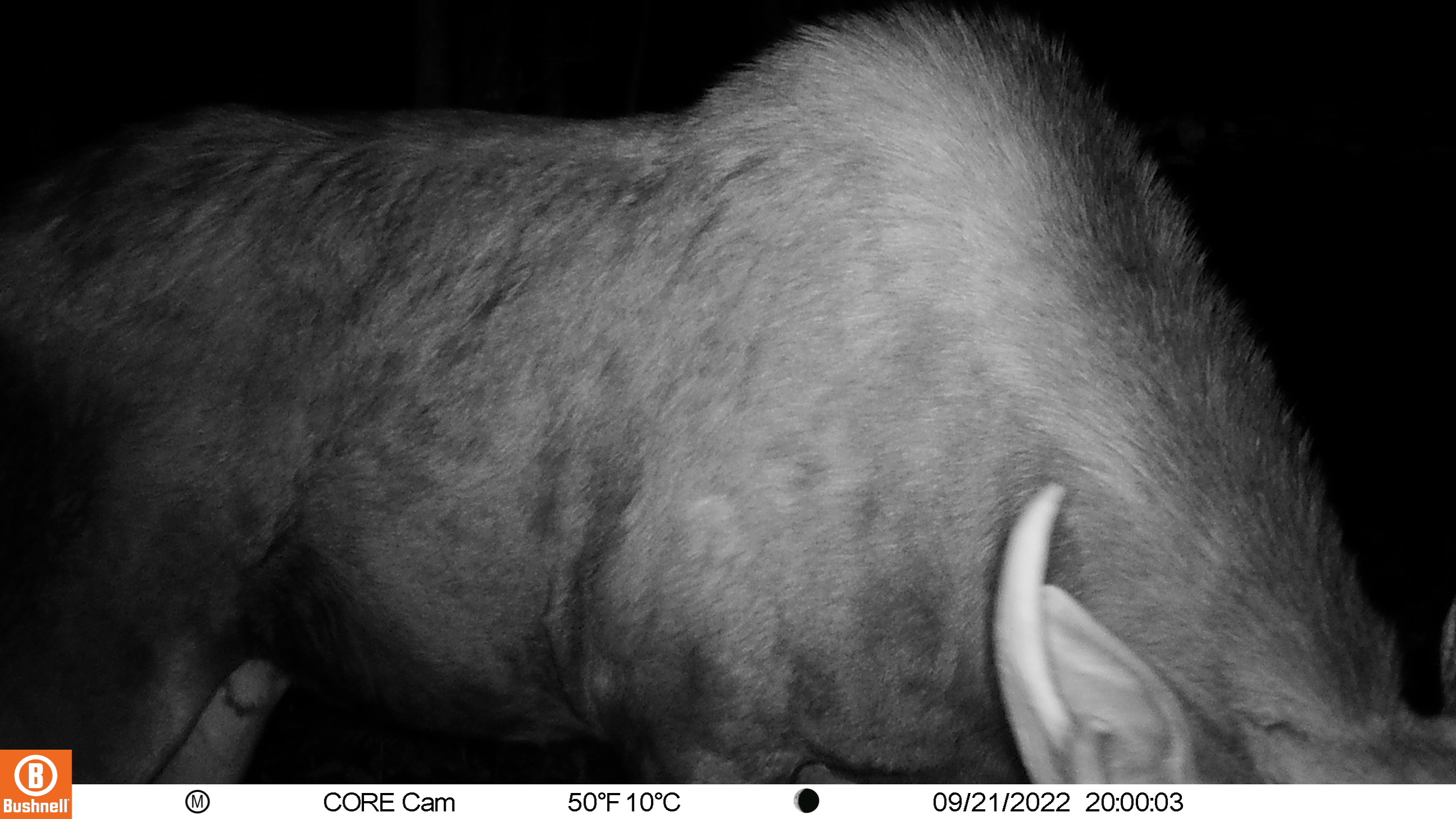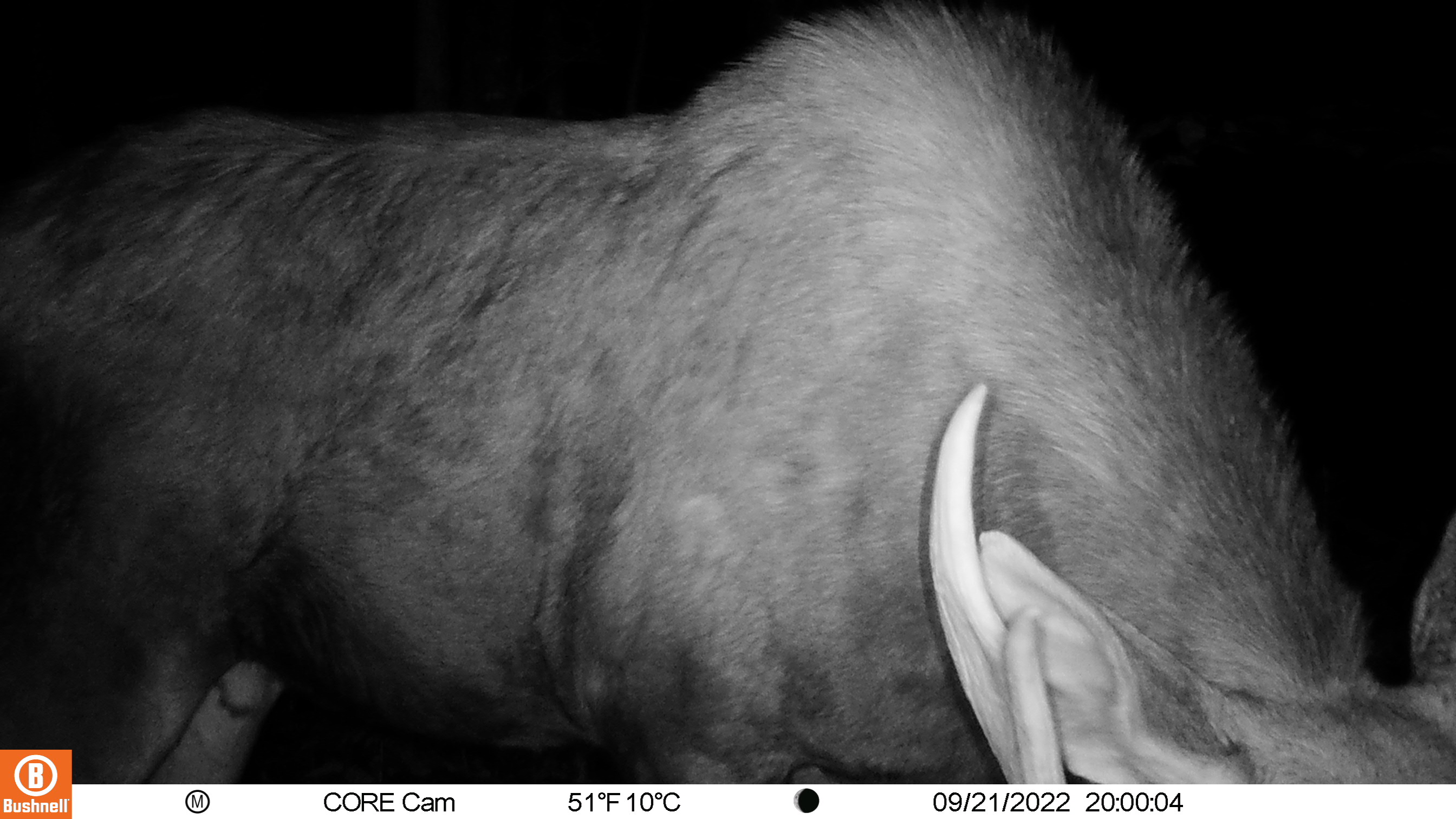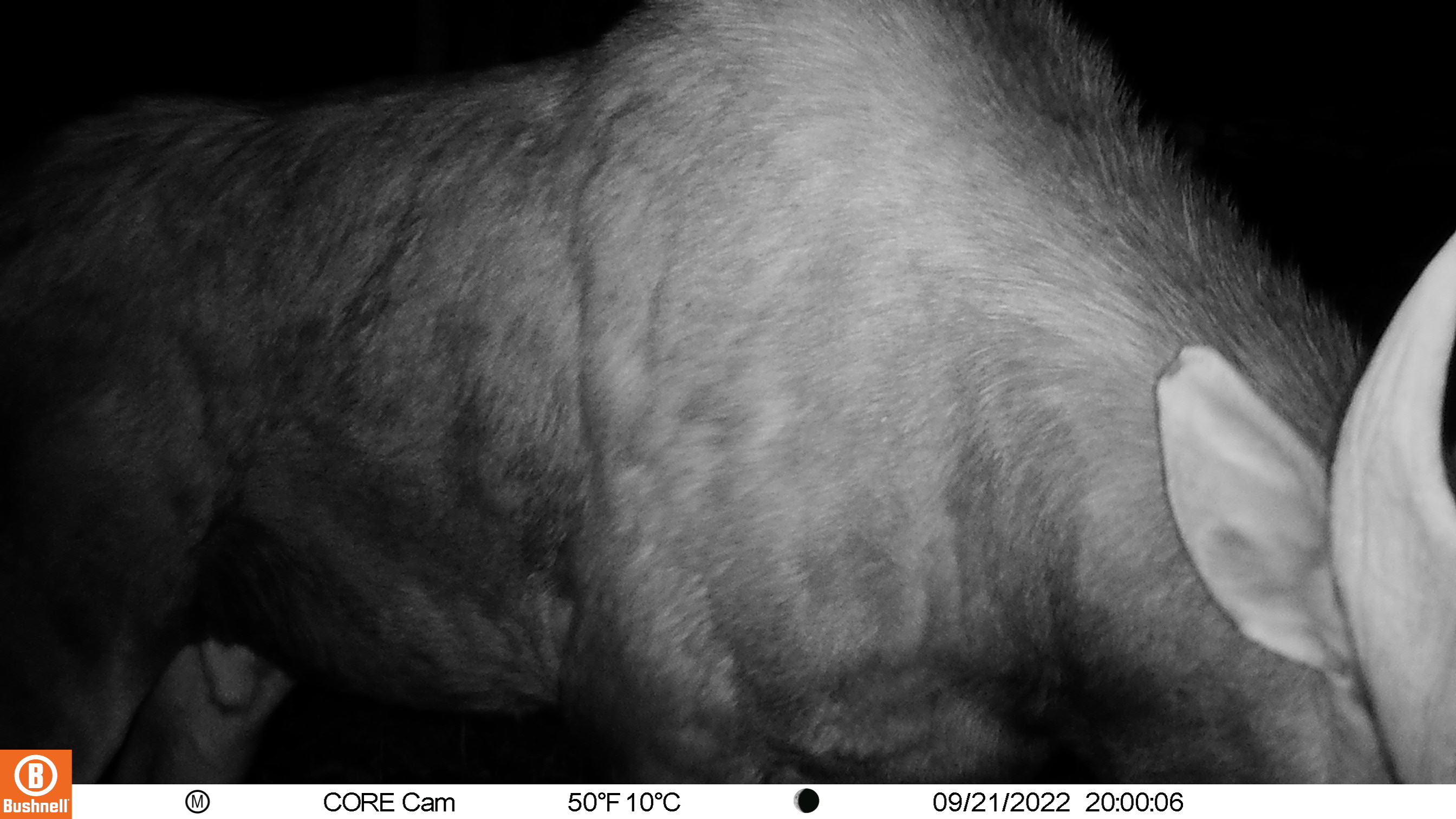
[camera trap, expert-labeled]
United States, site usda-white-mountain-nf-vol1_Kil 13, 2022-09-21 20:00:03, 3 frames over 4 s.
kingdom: Animalia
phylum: Chordata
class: Mammalia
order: Artiodactyla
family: Cervidae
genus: Alces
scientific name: Alces alces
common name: moose